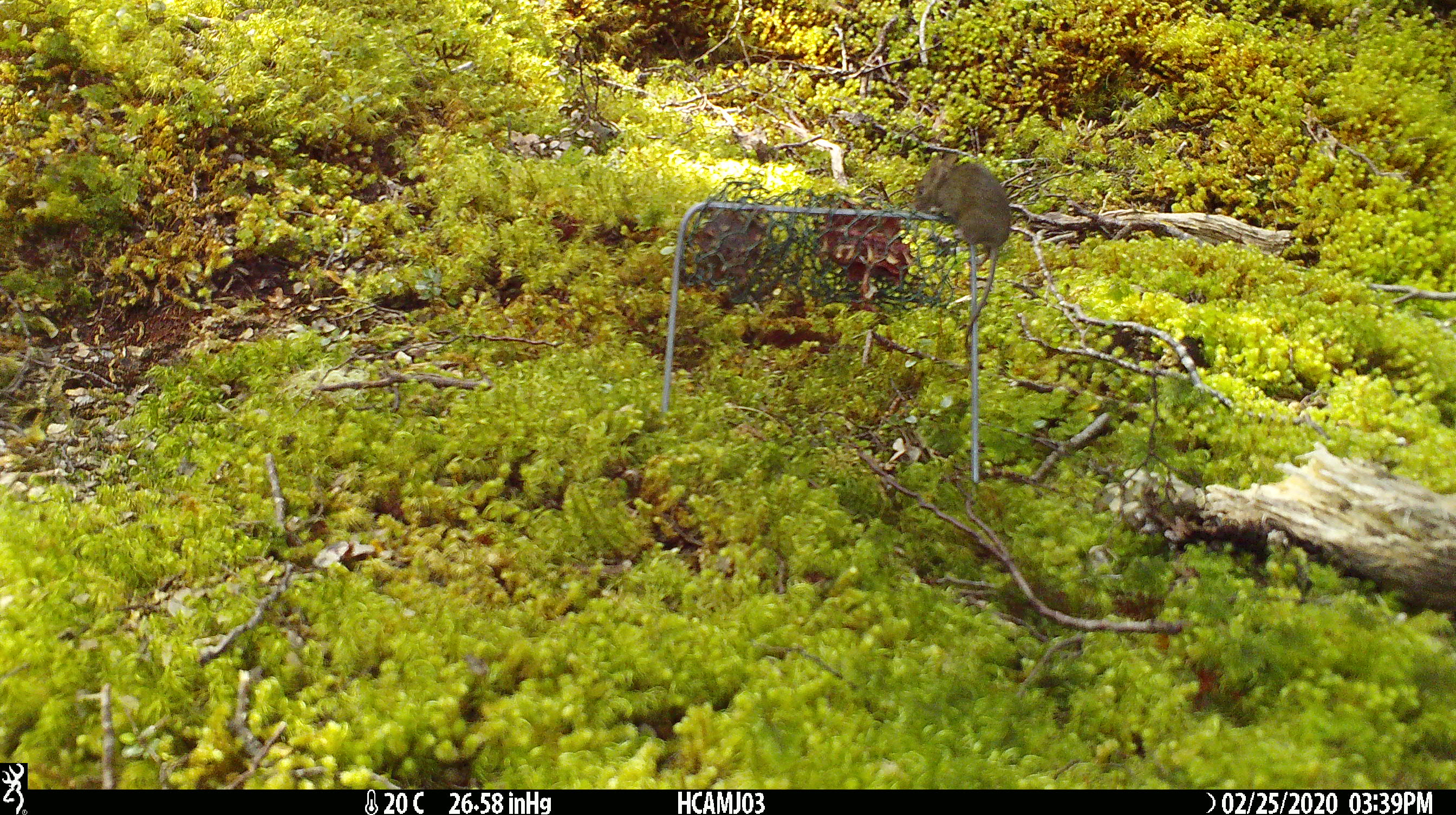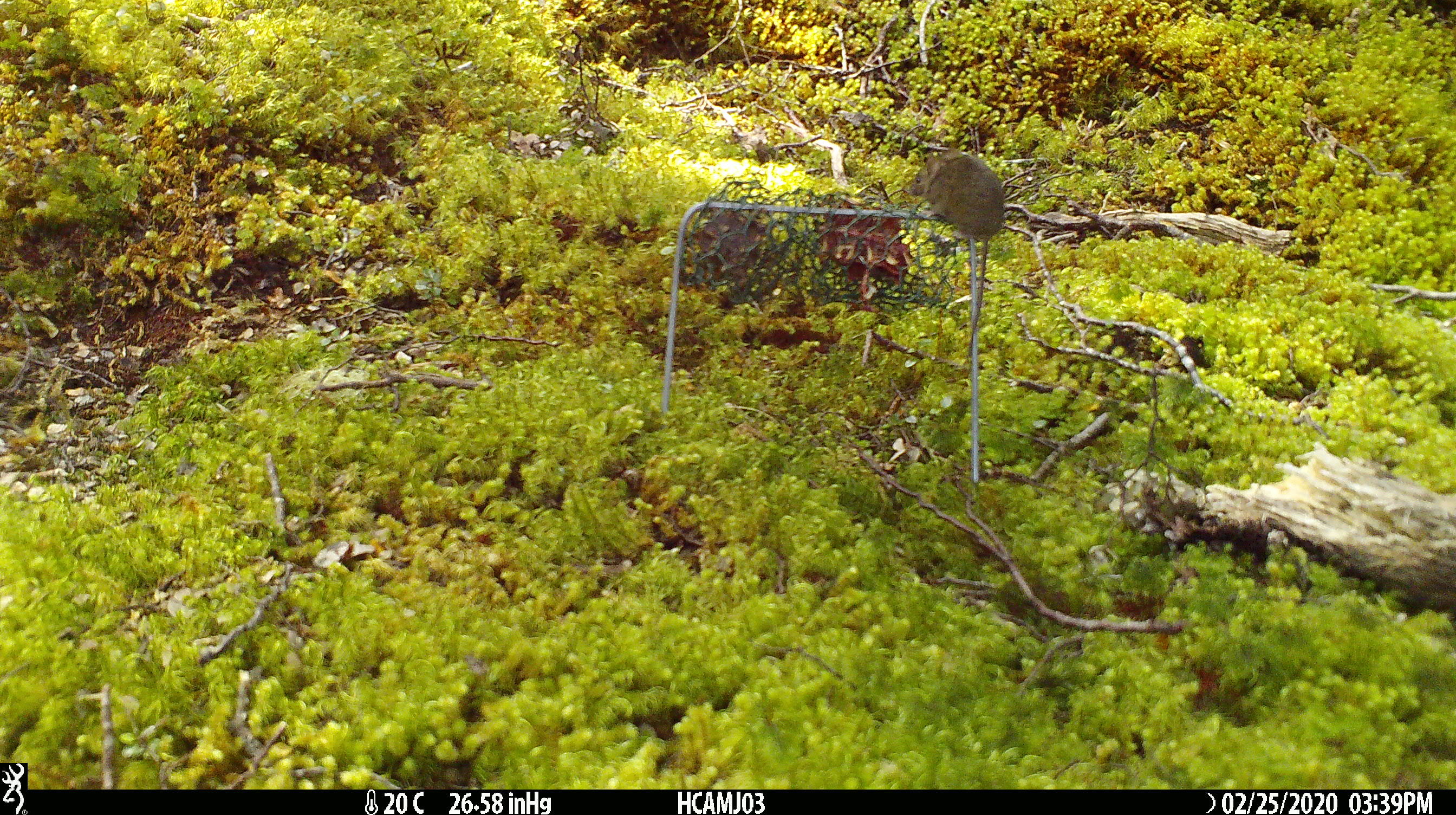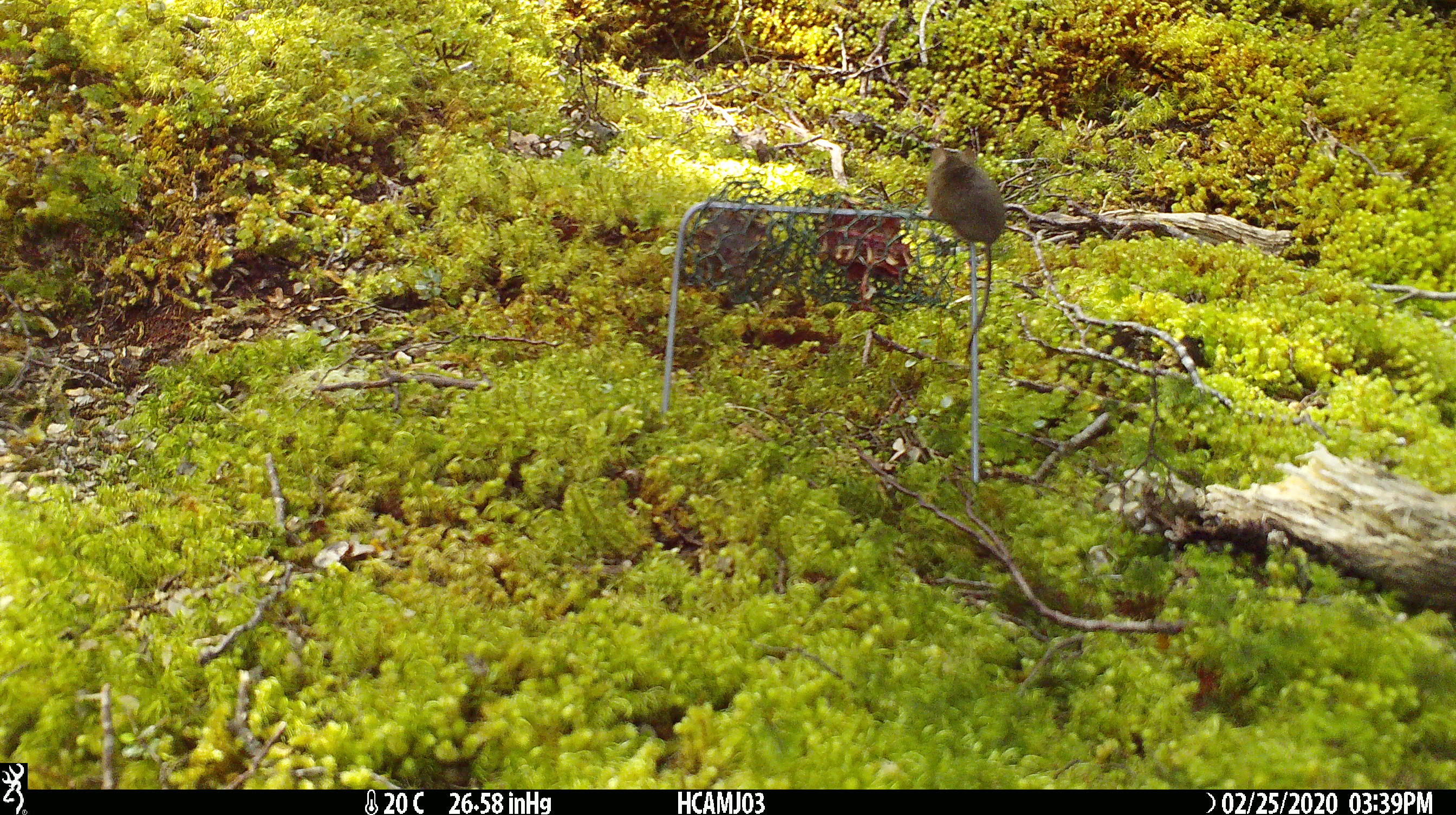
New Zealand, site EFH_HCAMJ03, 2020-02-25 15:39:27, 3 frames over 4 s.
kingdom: Animalia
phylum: Chordata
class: Mammalia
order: Rodentia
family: Muridae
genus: Mus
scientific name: Mus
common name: mouse